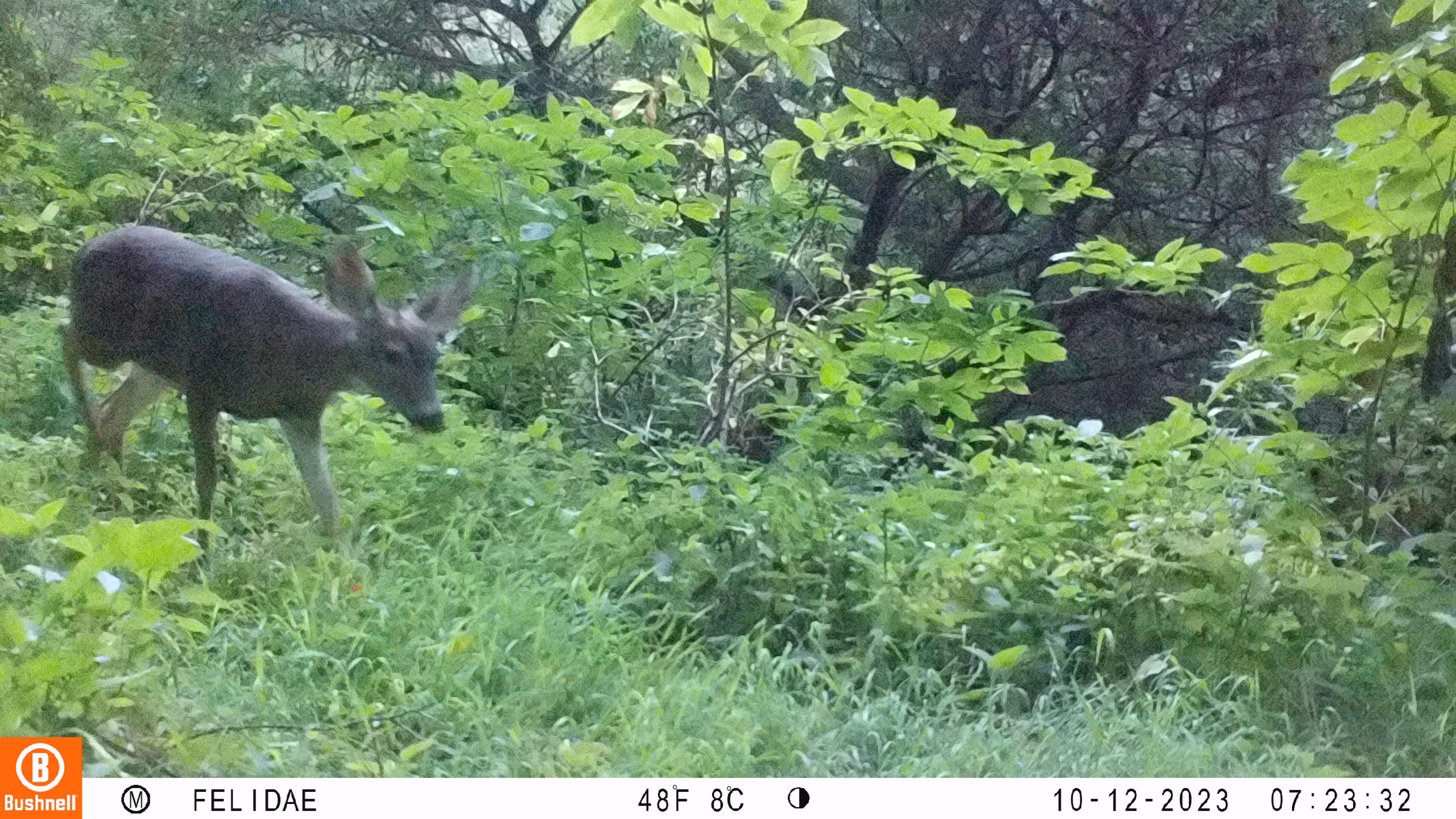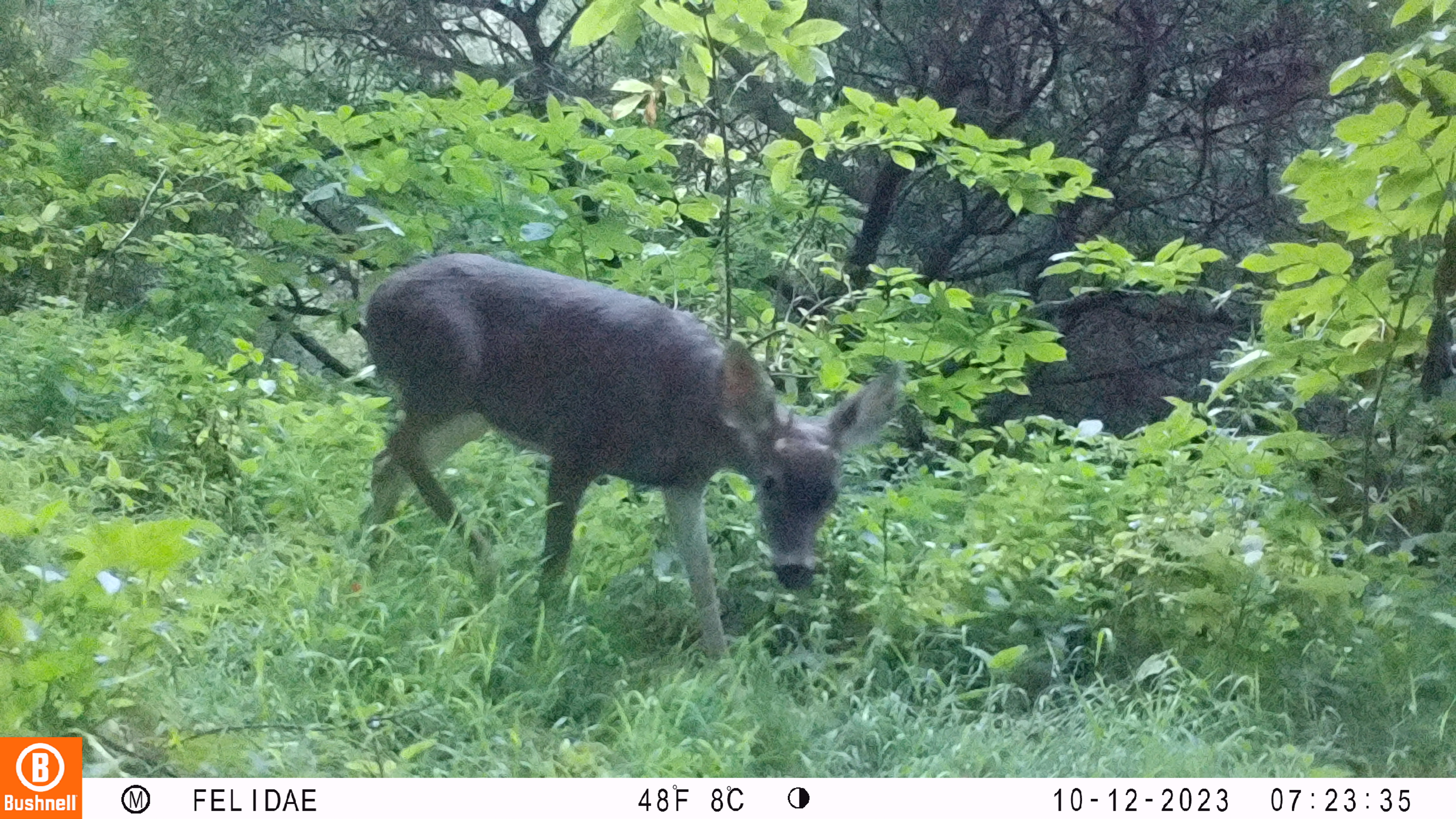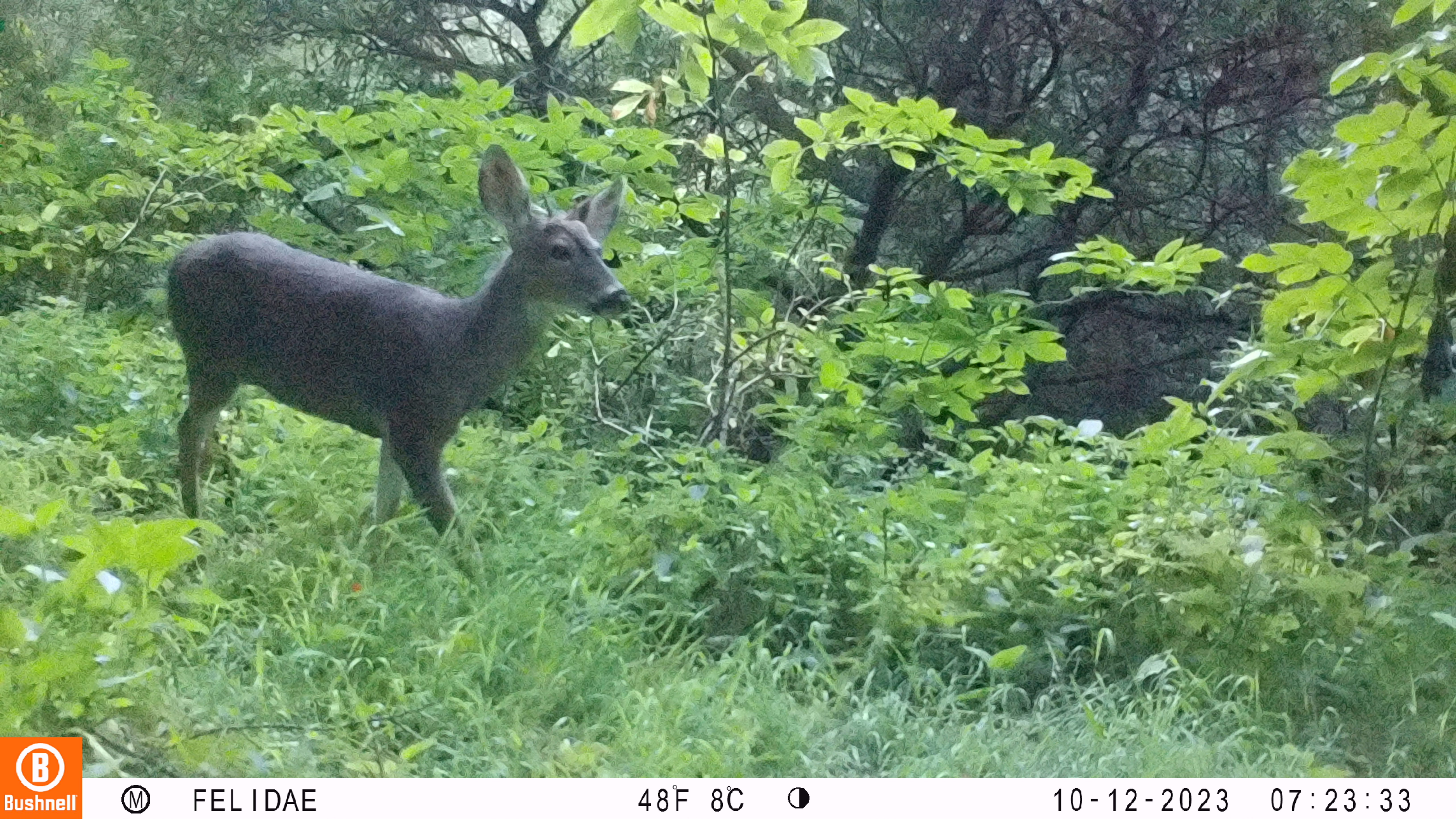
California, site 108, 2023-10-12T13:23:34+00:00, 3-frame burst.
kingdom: Animalia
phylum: Chordata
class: Mammalia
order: Artiodactyla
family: Cervidae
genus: Odocoileus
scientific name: Odocoileus hemionus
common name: mule deer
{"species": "mule deer (Odocoileus hemionus)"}